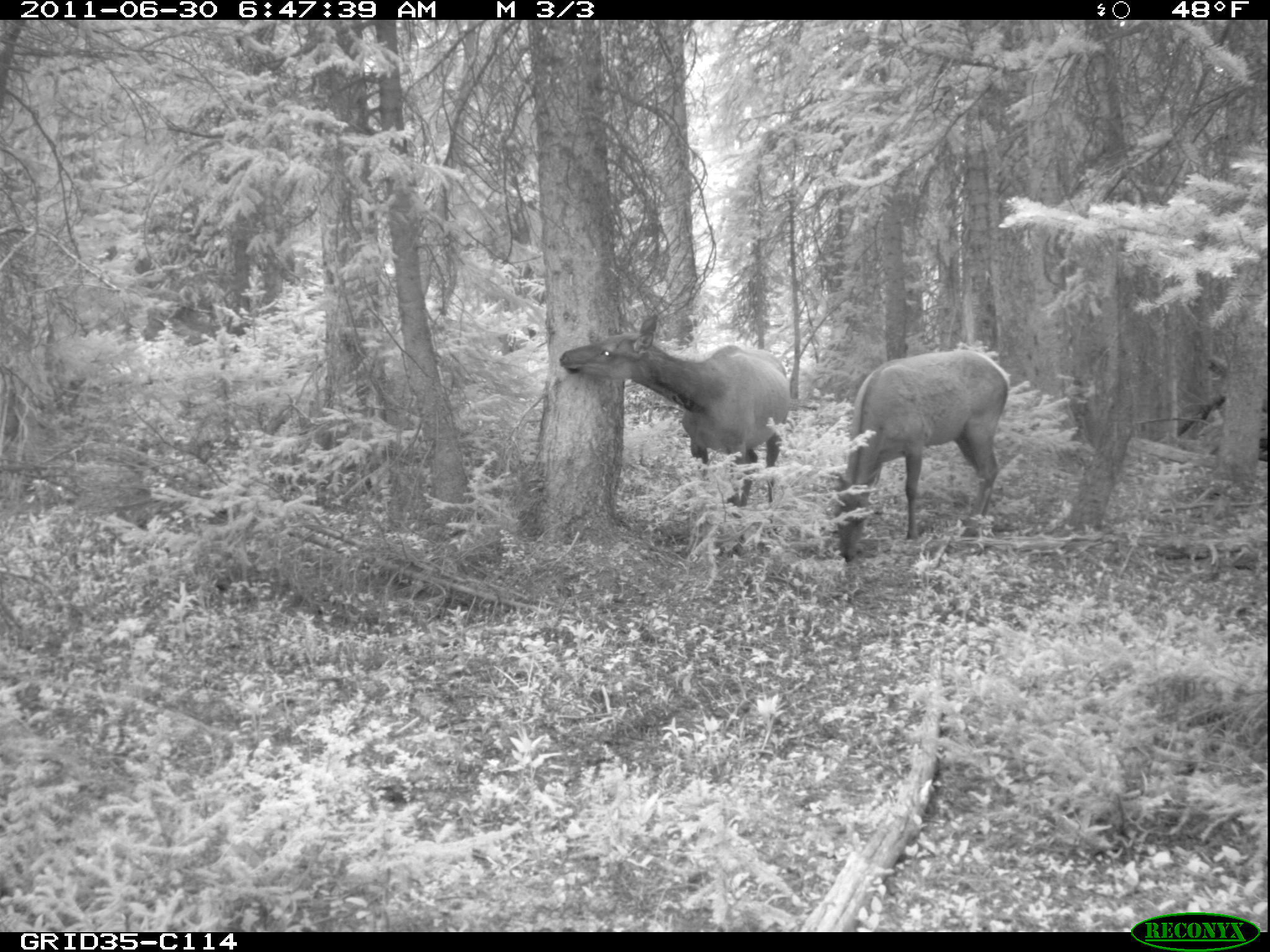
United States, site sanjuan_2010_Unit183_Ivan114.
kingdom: Animalia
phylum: Chordata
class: Mammalia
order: Artiodactyla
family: Cervidae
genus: Cervus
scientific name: Cervus elaphus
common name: red deer